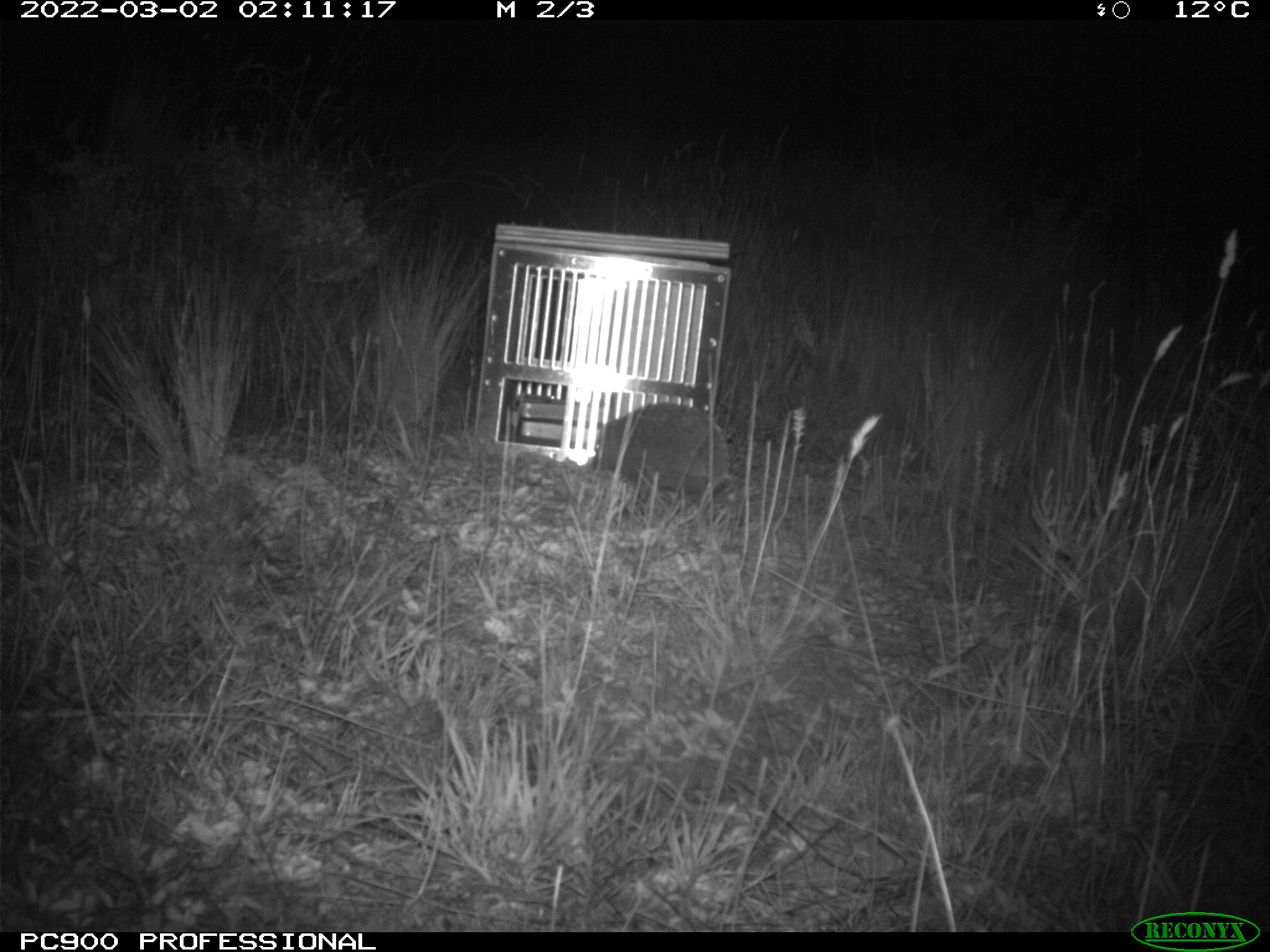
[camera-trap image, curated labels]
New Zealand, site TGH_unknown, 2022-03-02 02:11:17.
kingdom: Animalia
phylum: Chordata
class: Mammalia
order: Eulipotyphla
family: Erinaceidae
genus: Erinaceus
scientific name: Erinaceus europaeus europaeus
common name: european hedgehog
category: hedgehog